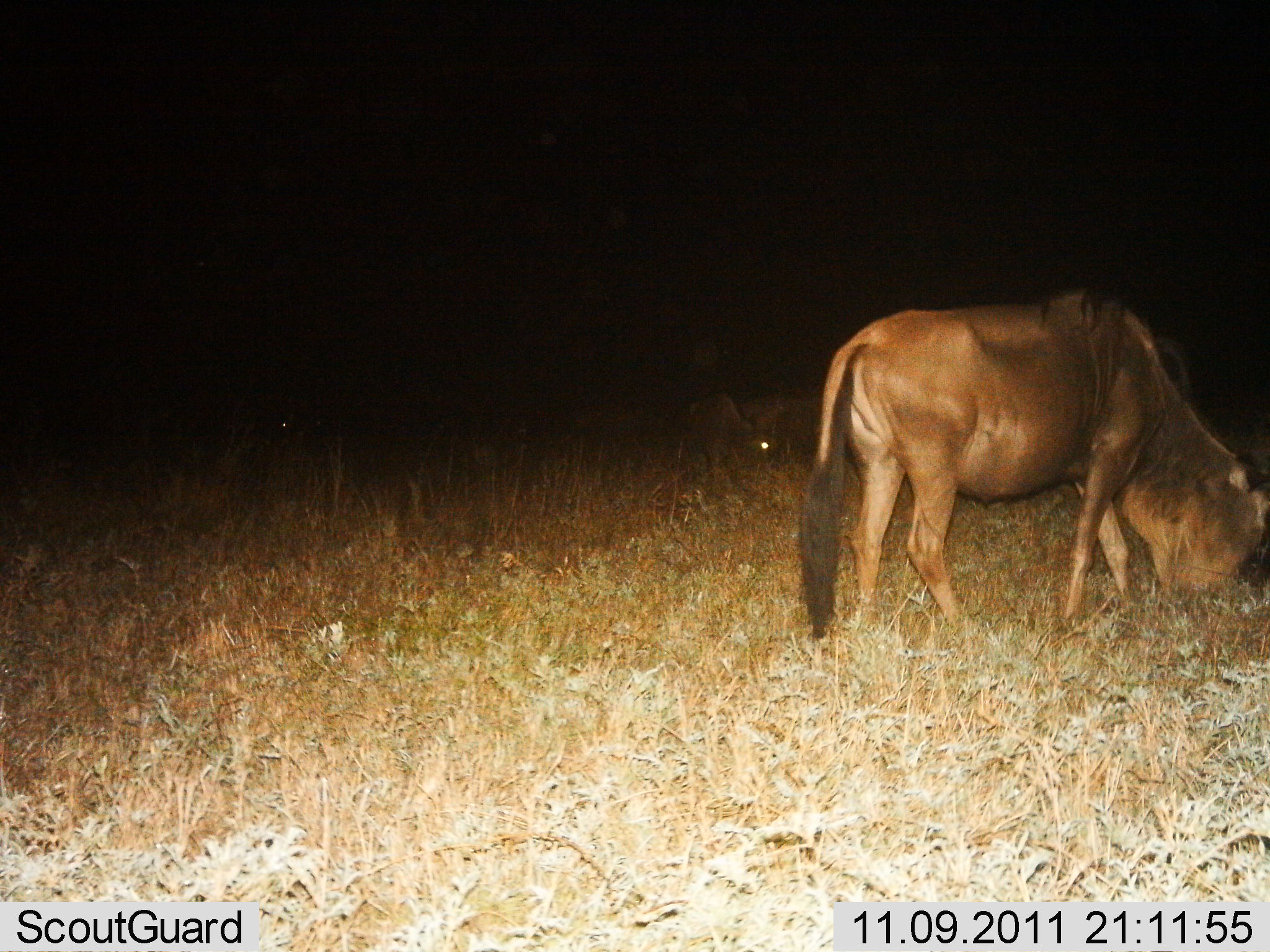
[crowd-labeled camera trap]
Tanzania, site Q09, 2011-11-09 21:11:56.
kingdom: Animalia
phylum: Chordata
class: Mammalia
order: Artiodactyla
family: Bovidae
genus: Connochaetes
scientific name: Connochaetes taurinus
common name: blue wildebeest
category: wildebeest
Wildebeest (blue wildebeest) (Connochaetes taurinus), count 1. Behavior (volunteer vote fractions): standing 54%, resting 8%, moving 0%, interacting 0%. Young present (vote fraction): 0%. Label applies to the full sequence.